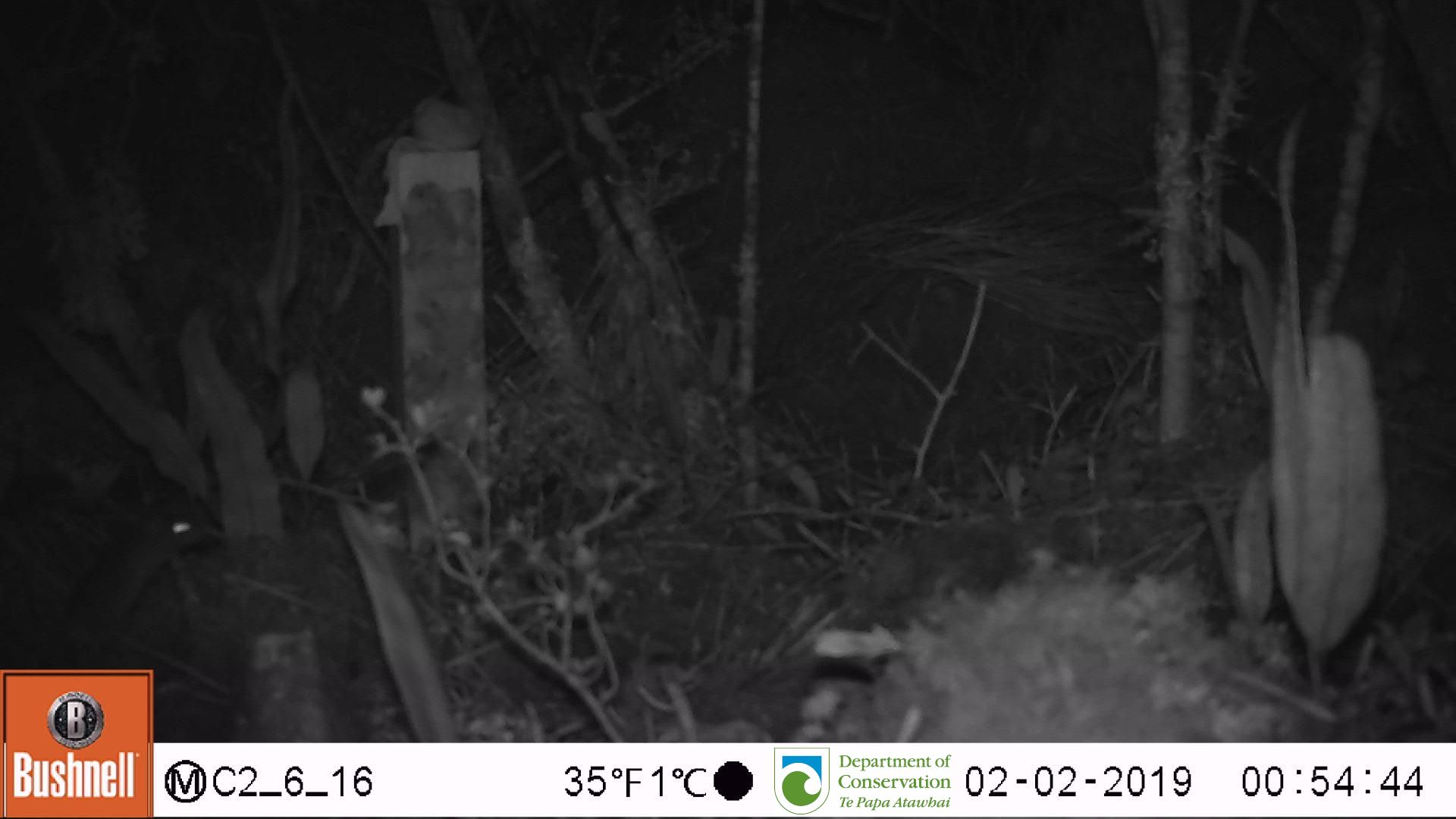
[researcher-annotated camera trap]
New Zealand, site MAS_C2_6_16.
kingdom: Animalia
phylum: Chordata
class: Mammalia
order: Rodentia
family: Muridae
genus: Mus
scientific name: Mus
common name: mouse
Mouse (Mus).